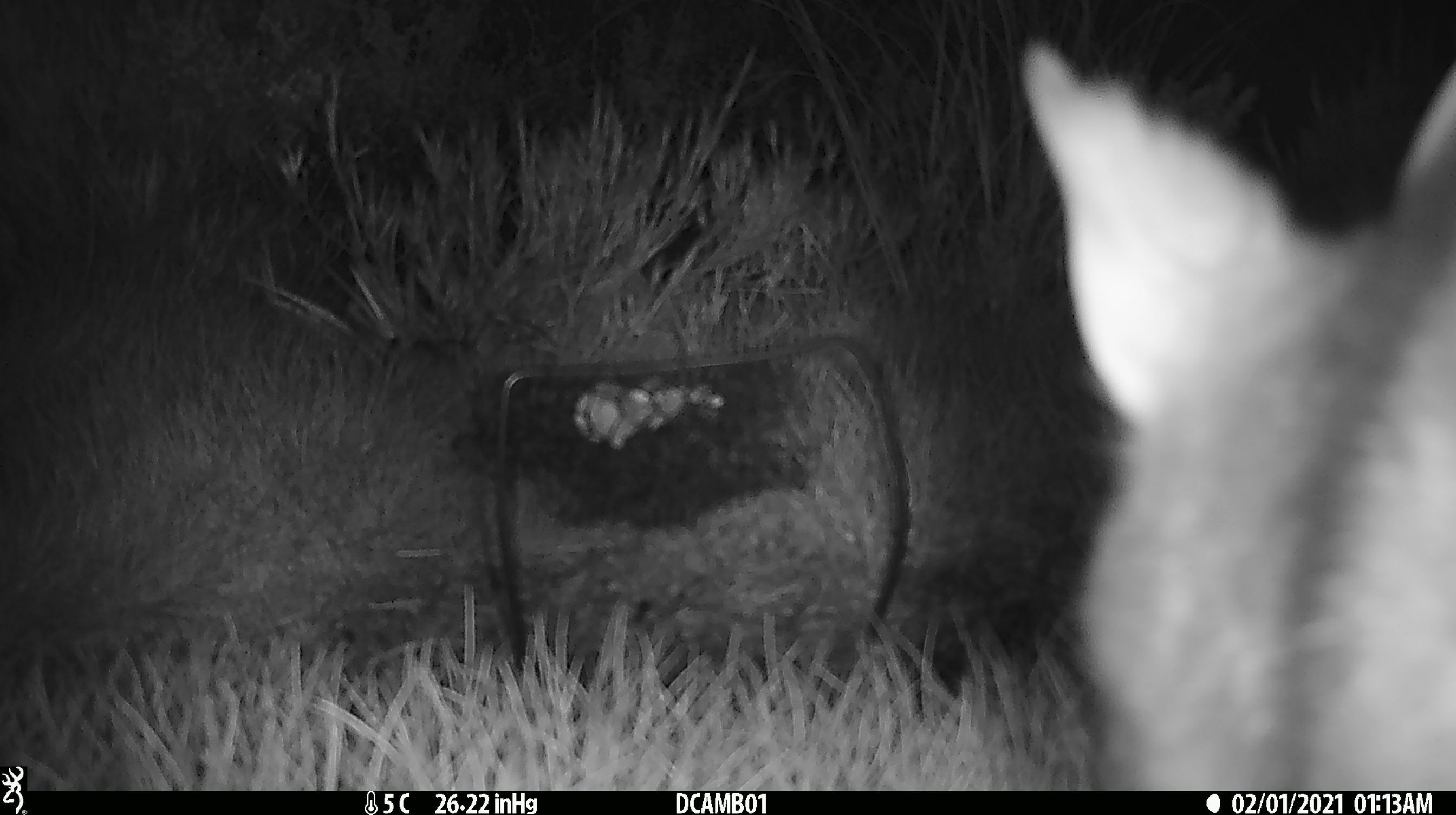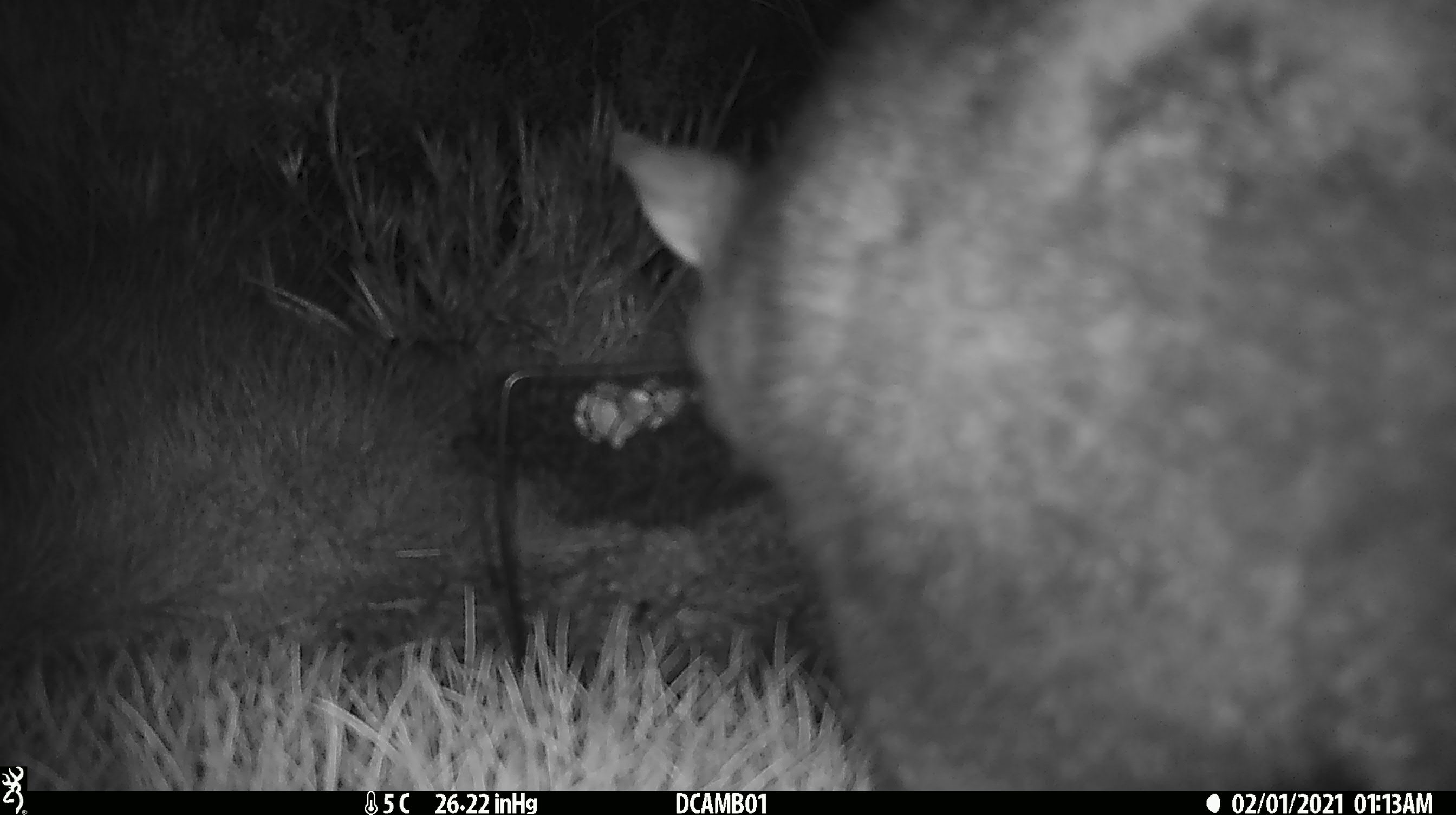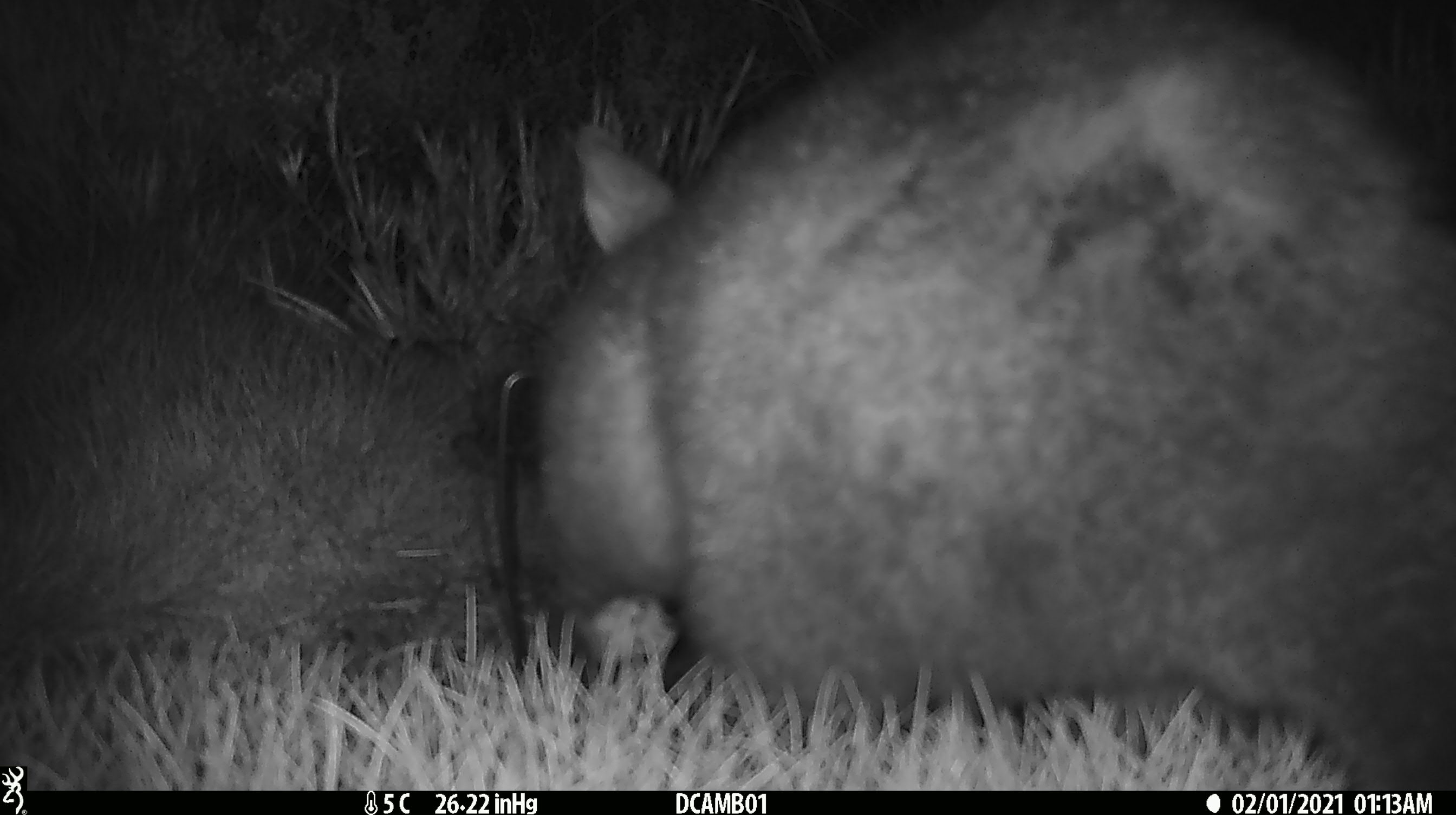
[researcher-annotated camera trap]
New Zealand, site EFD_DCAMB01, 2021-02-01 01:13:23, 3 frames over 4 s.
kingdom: Animalia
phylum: Chordata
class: Mammalia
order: Diprotodontia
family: Phalangeridae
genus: Trichosurus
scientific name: Trichosurus vulpecula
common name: common brushtail possum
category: possum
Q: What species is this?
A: Possum (common brushtail possum) (Trichosurus vulpecula).